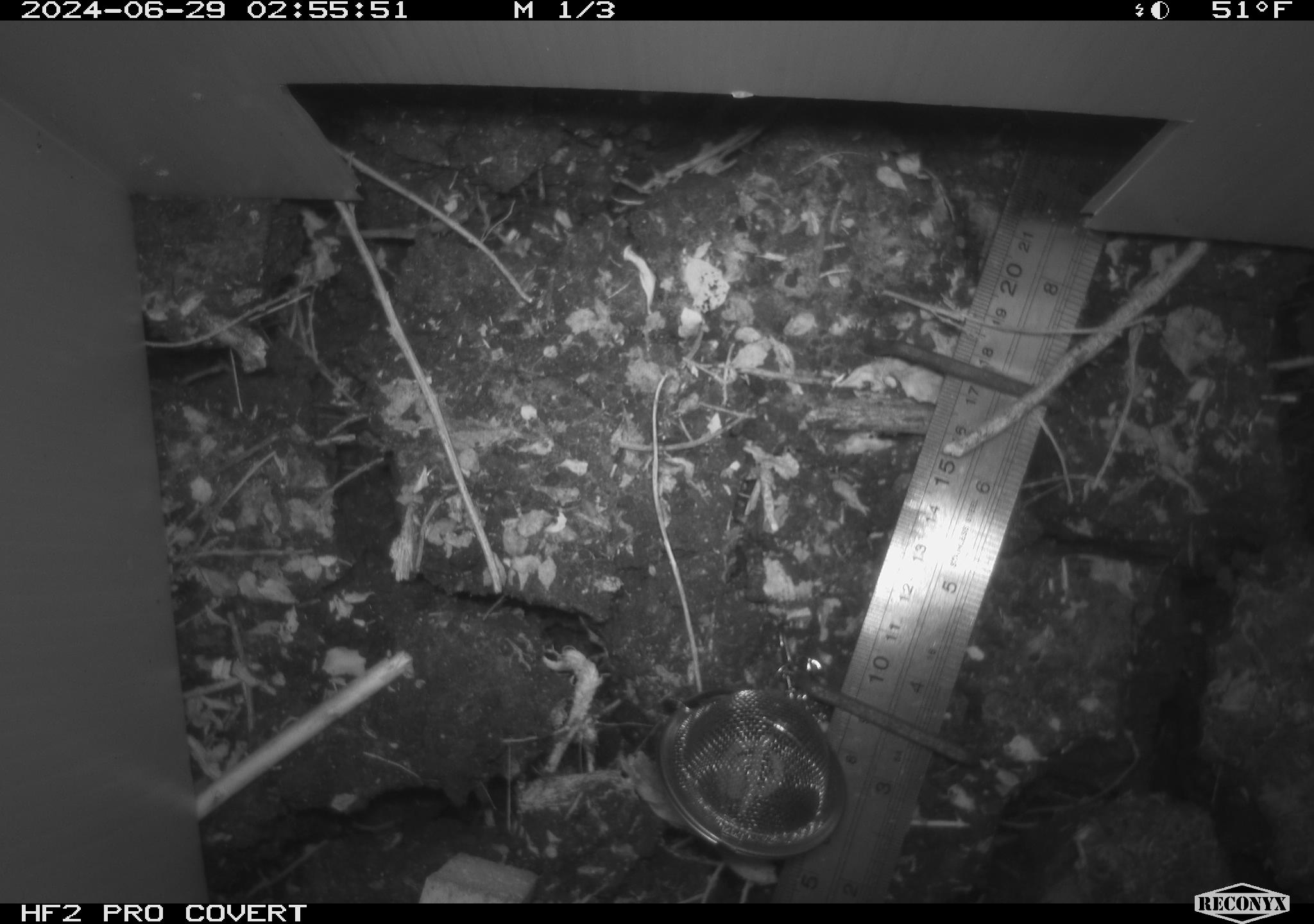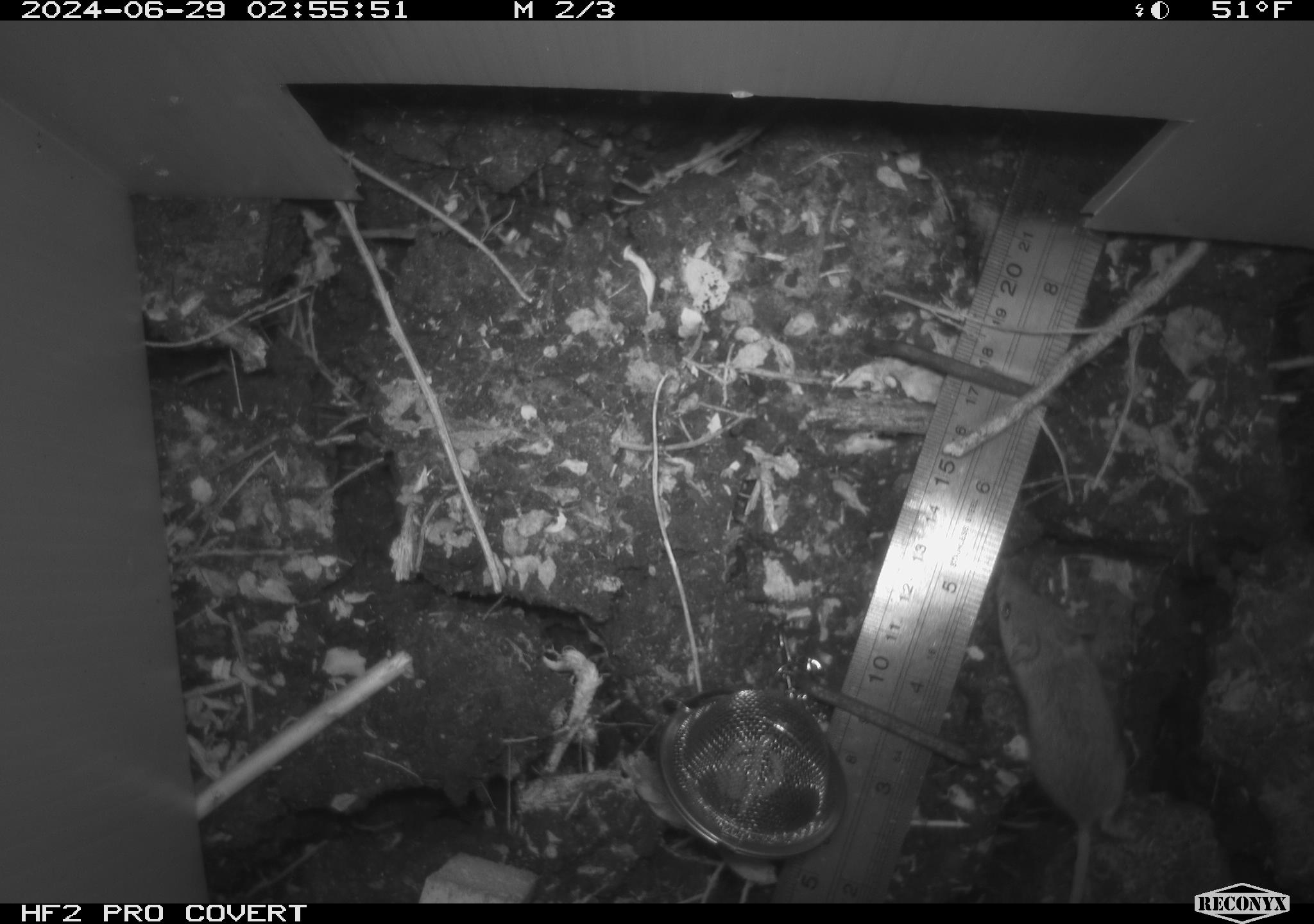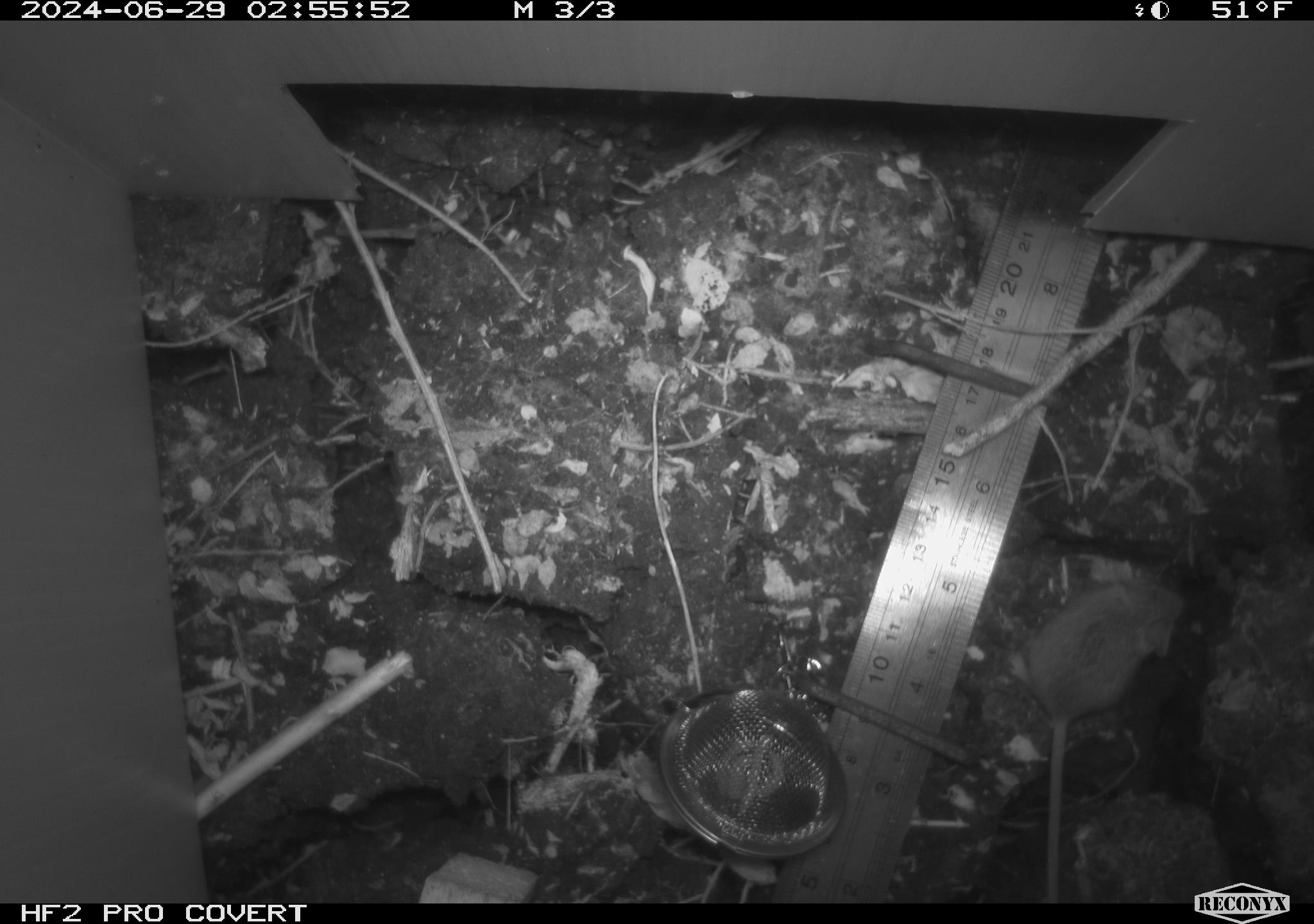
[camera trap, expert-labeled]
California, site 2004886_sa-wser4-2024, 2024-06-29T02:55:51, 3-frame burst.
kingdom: Animalia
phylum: Chordata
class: Mammalia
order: Rodentia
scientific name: Rodentia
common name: mouse species